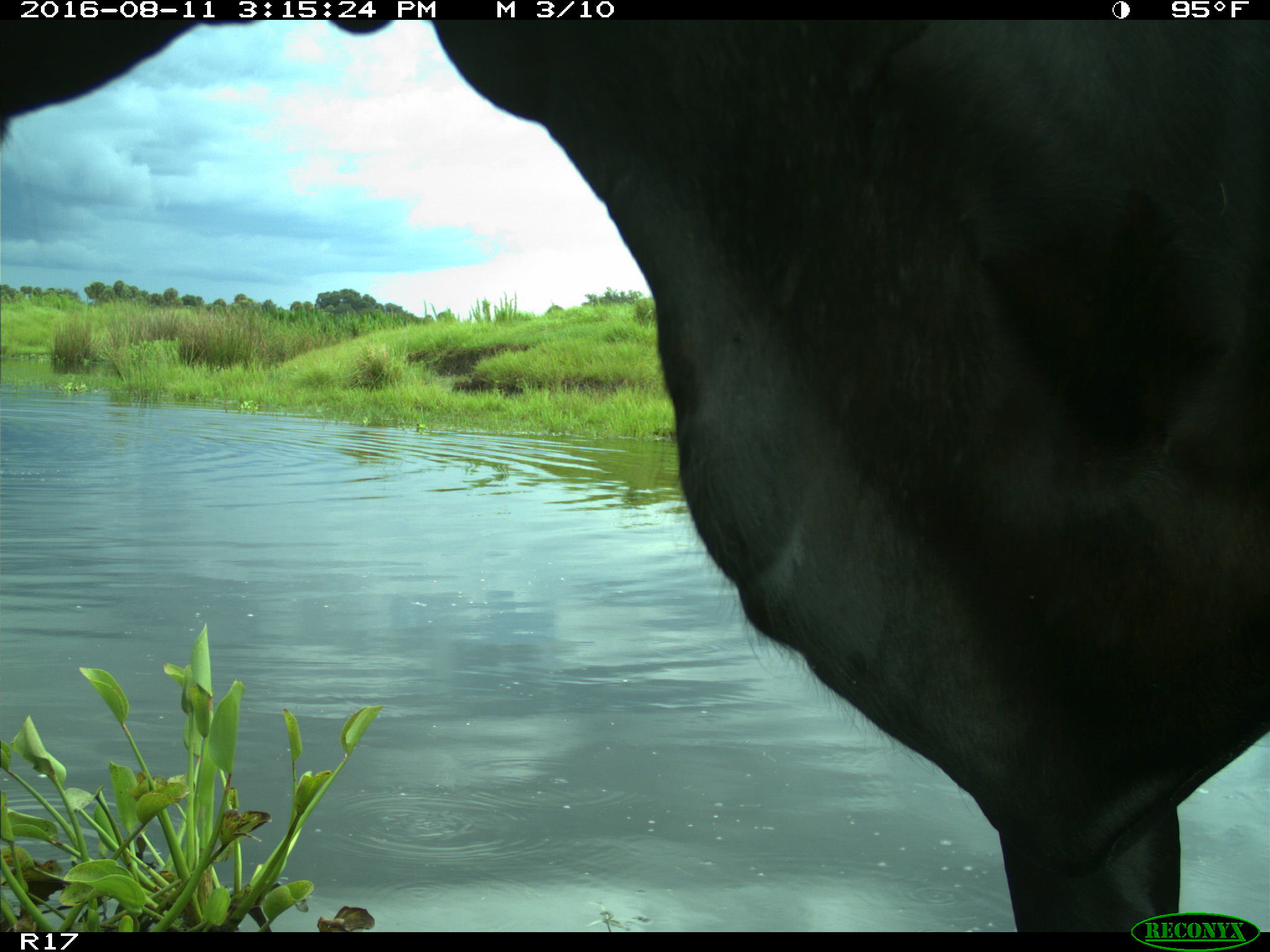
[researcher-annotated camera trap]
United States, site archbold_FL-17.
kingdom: Animalia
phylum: Chordata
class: Mammalia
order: Artiodactyla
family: Bovidae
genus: Bos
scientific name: Bos taurus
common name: domestic cow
Bos taurus (domestic cow).